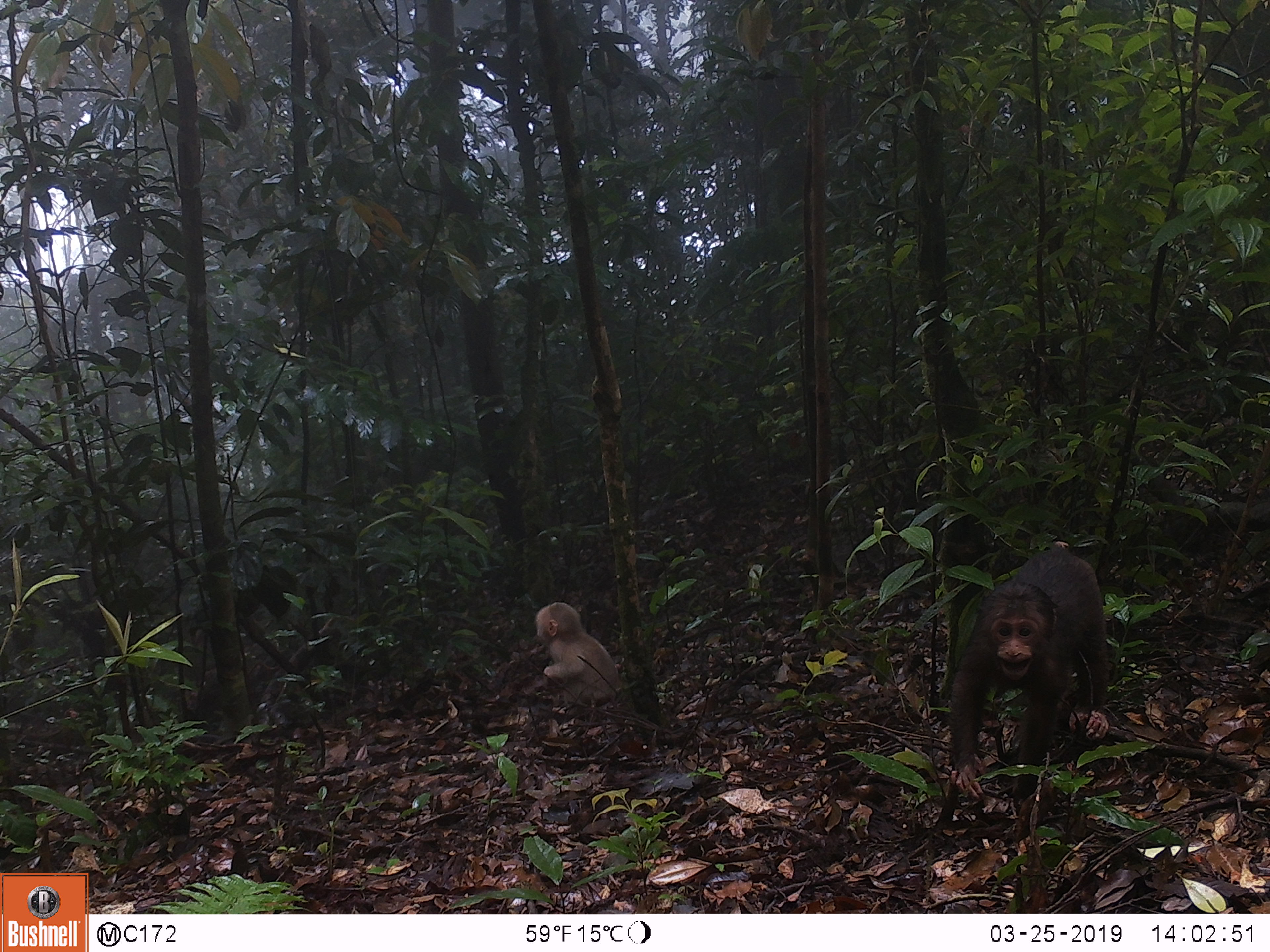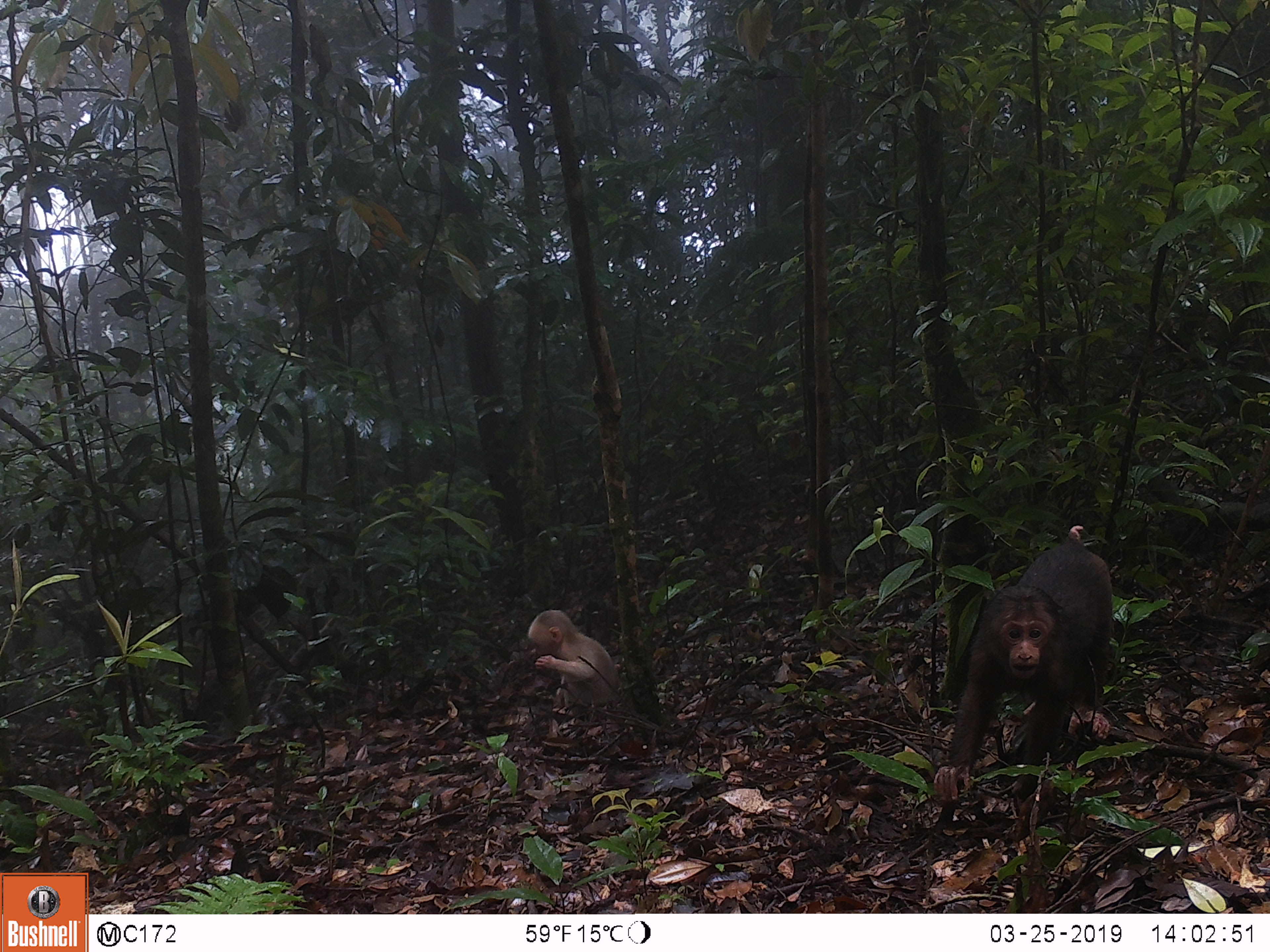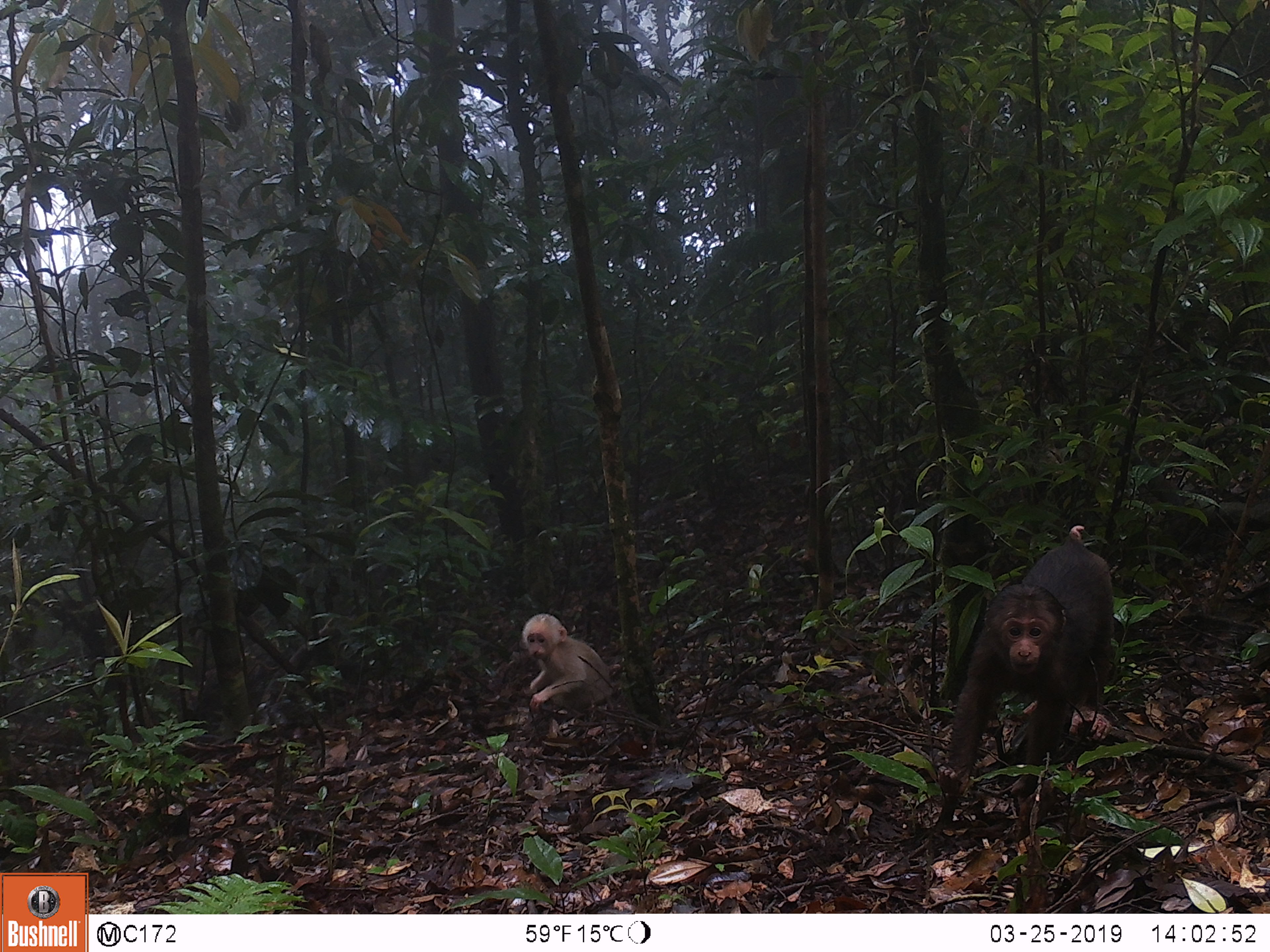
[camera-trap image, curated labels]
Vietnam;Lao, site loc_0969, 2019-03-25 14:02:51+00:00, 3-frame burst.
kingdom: Animalia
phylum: Chordata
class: Mammalia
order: Primates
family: Cercopithecidae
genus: Macaca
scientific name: Macaca arctoides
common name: stump-tailed macaque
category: stump tailed macaque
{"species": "stump tailed macaque (stump-tailed macaque) (Macaca arctoides)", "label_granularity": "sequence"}